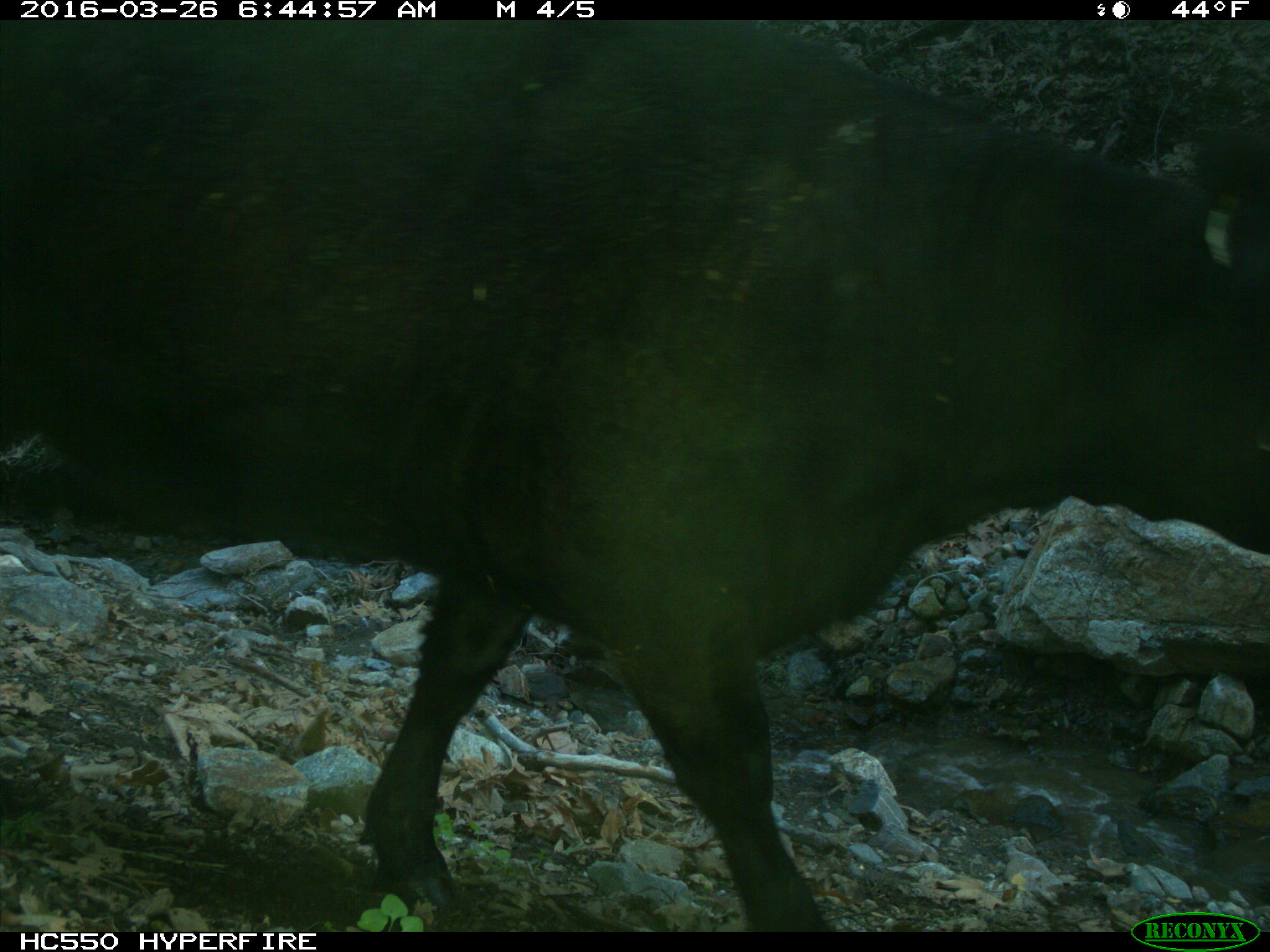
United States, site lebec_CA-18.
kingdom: Animalia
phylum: Chordata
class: Mammalia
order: Artiodactyla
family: Bovidae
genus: Bos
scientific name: Bos taurus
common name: domestic cow